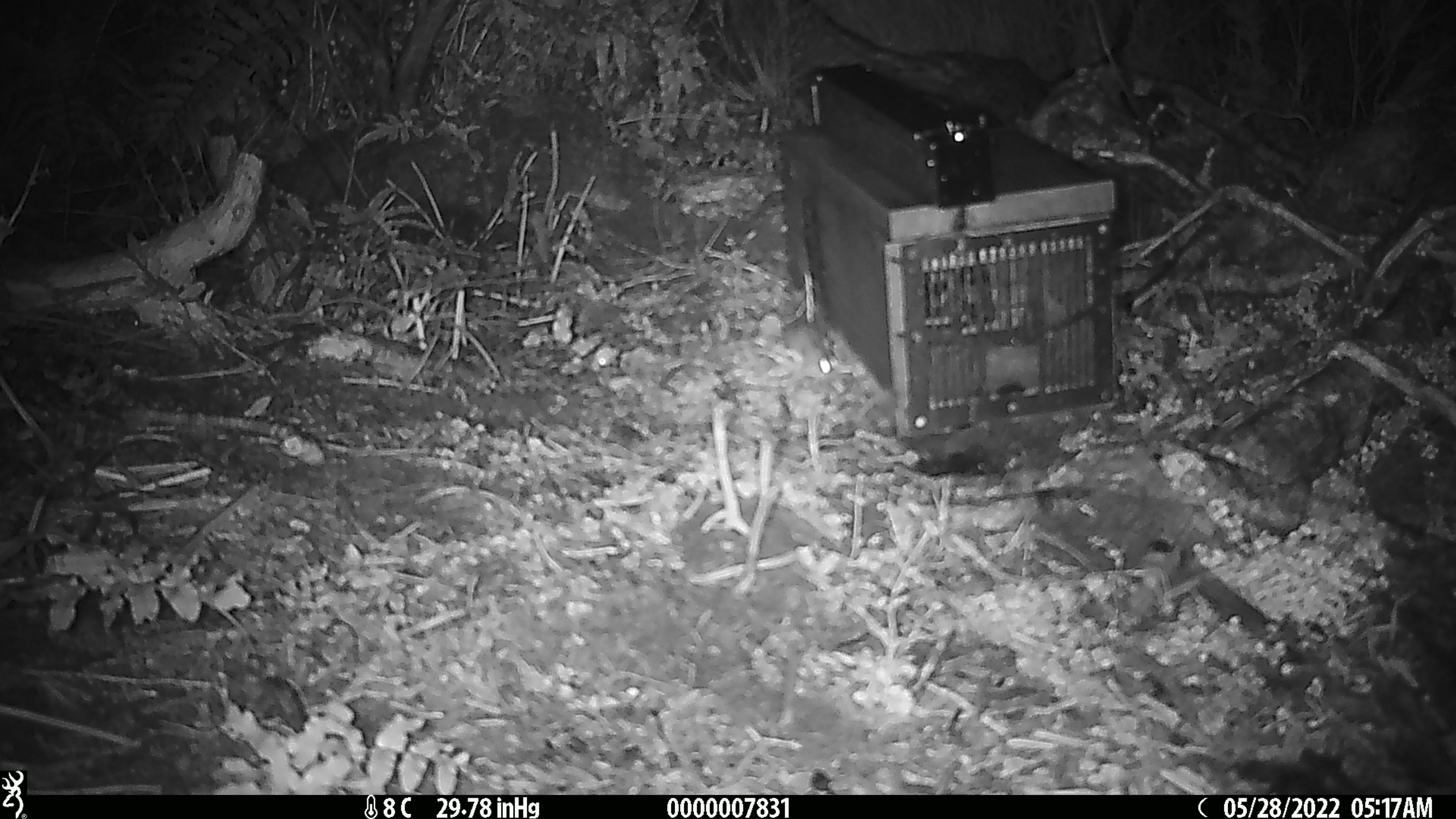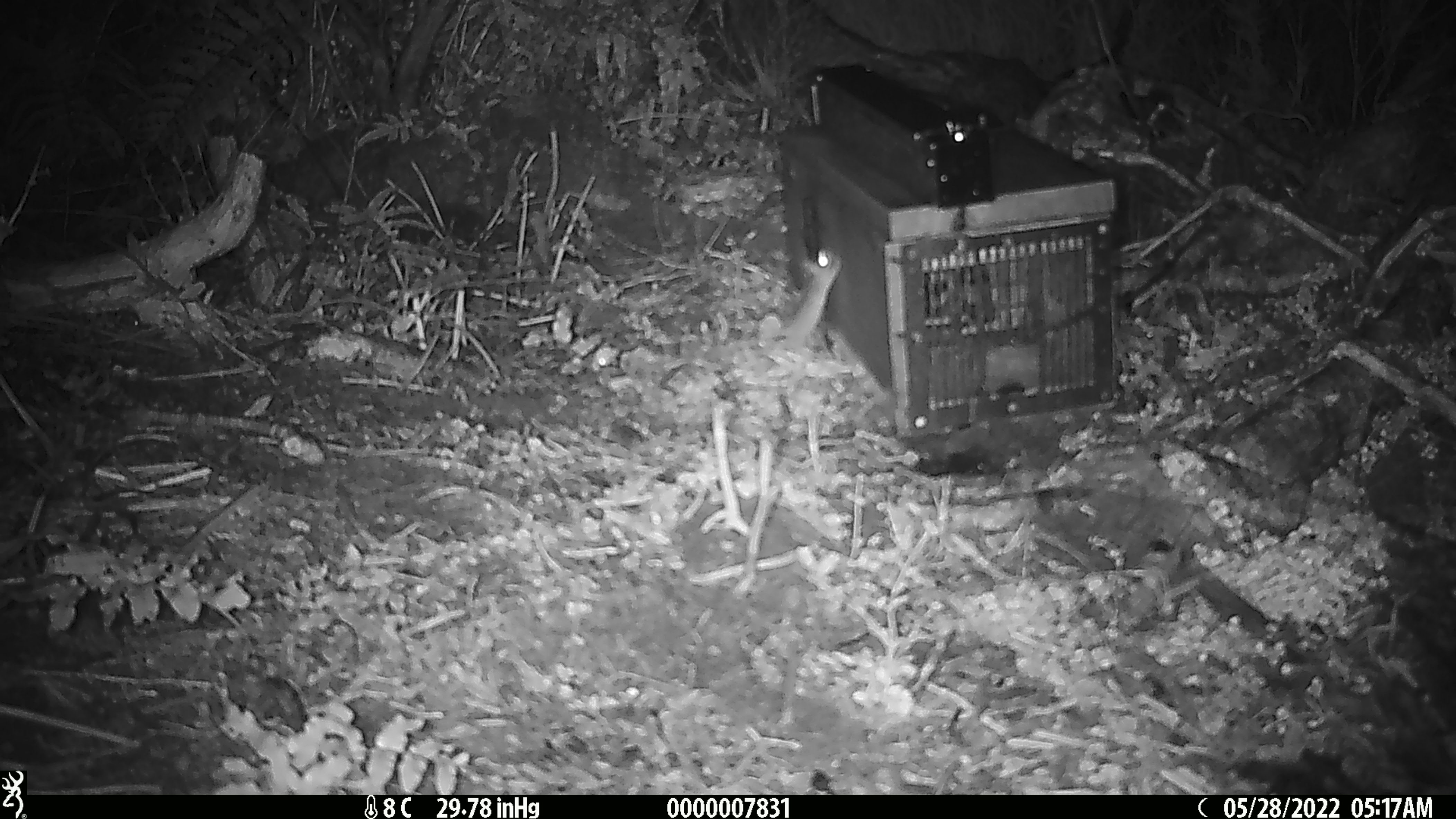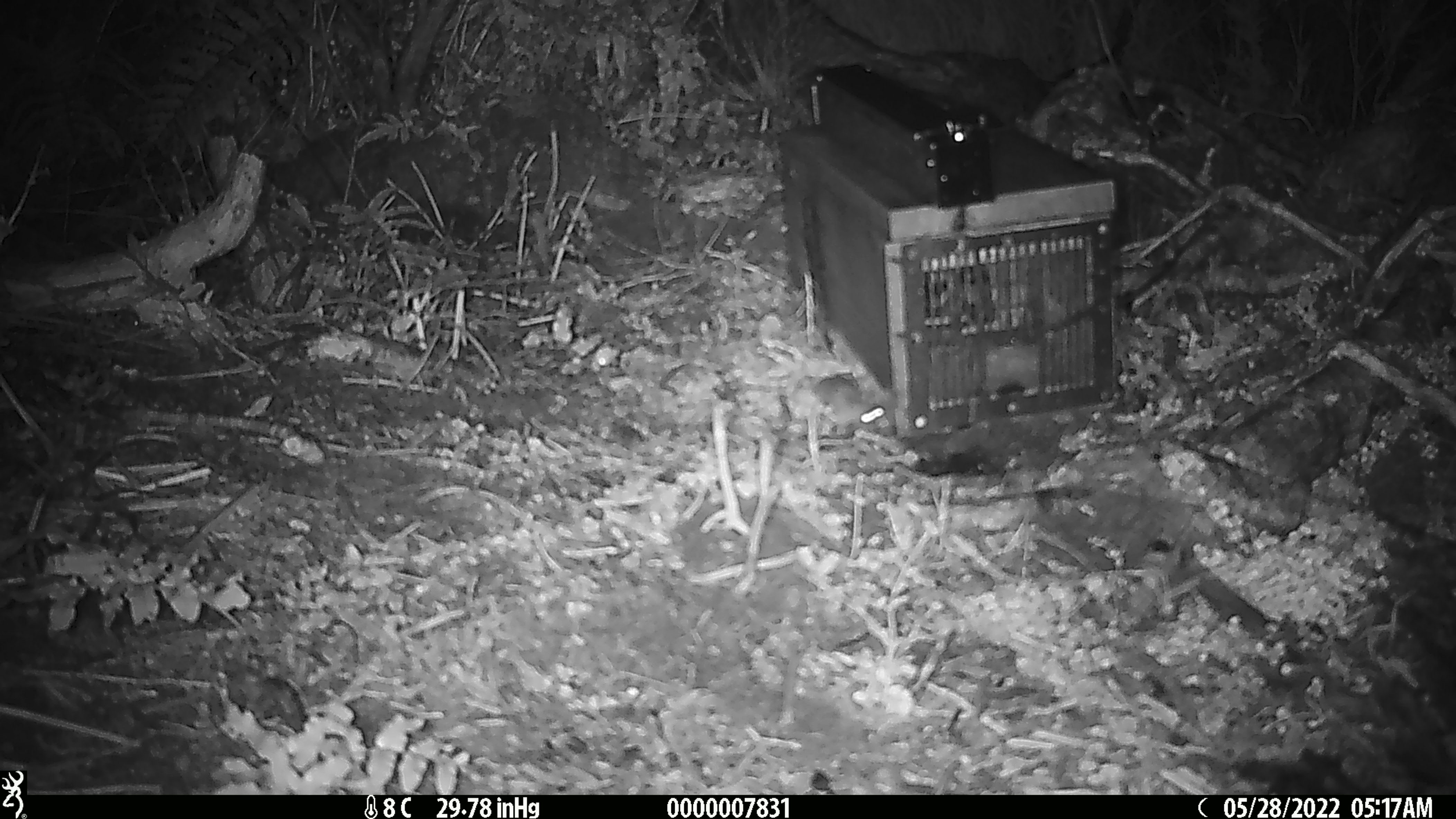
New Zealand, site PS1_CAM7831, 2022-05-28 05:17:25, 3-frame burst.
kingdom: Animalia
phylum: Chordata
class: Mammalia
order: Rodentia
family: Muridae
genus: Mus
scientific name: Mus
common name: mouse